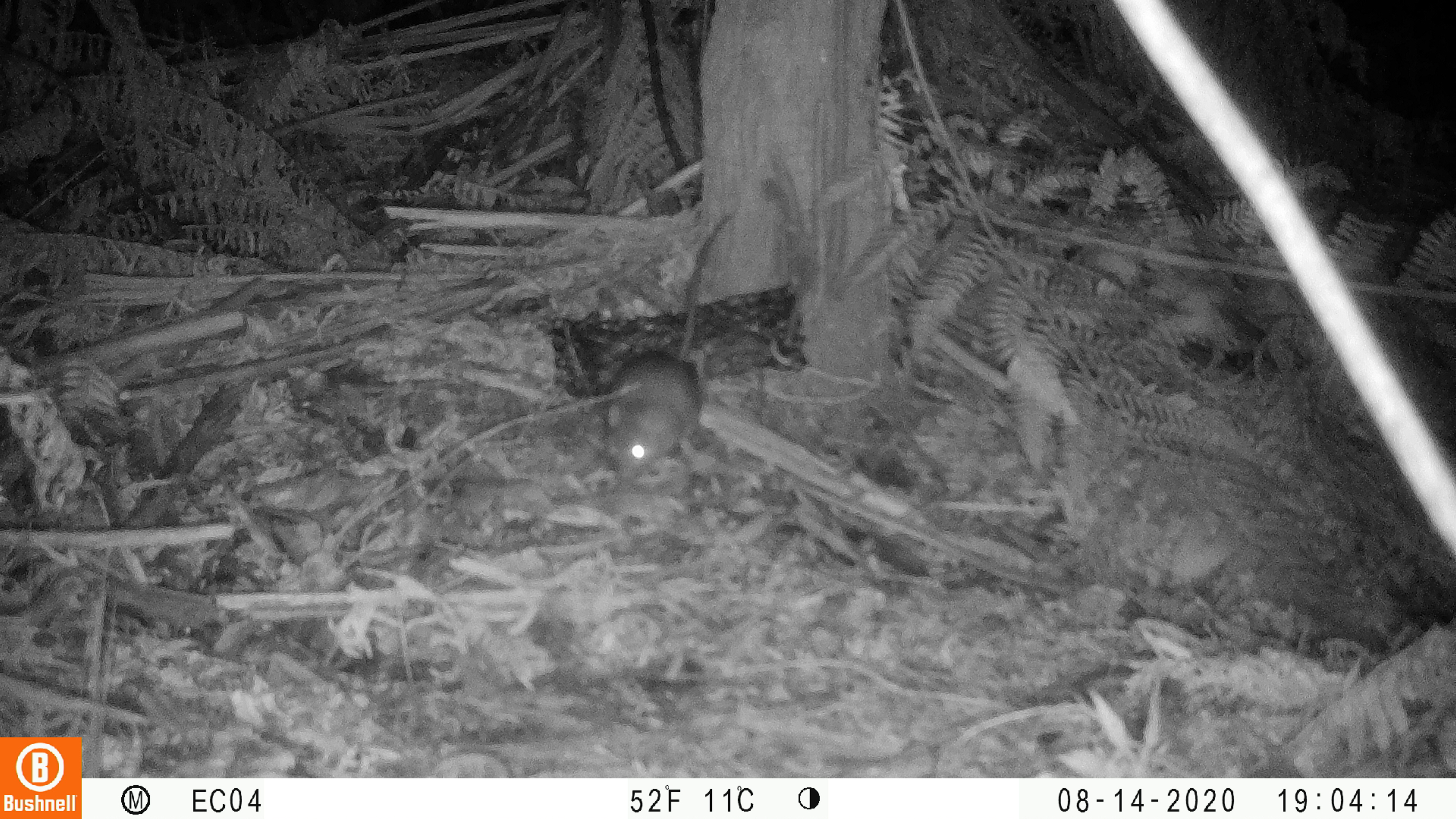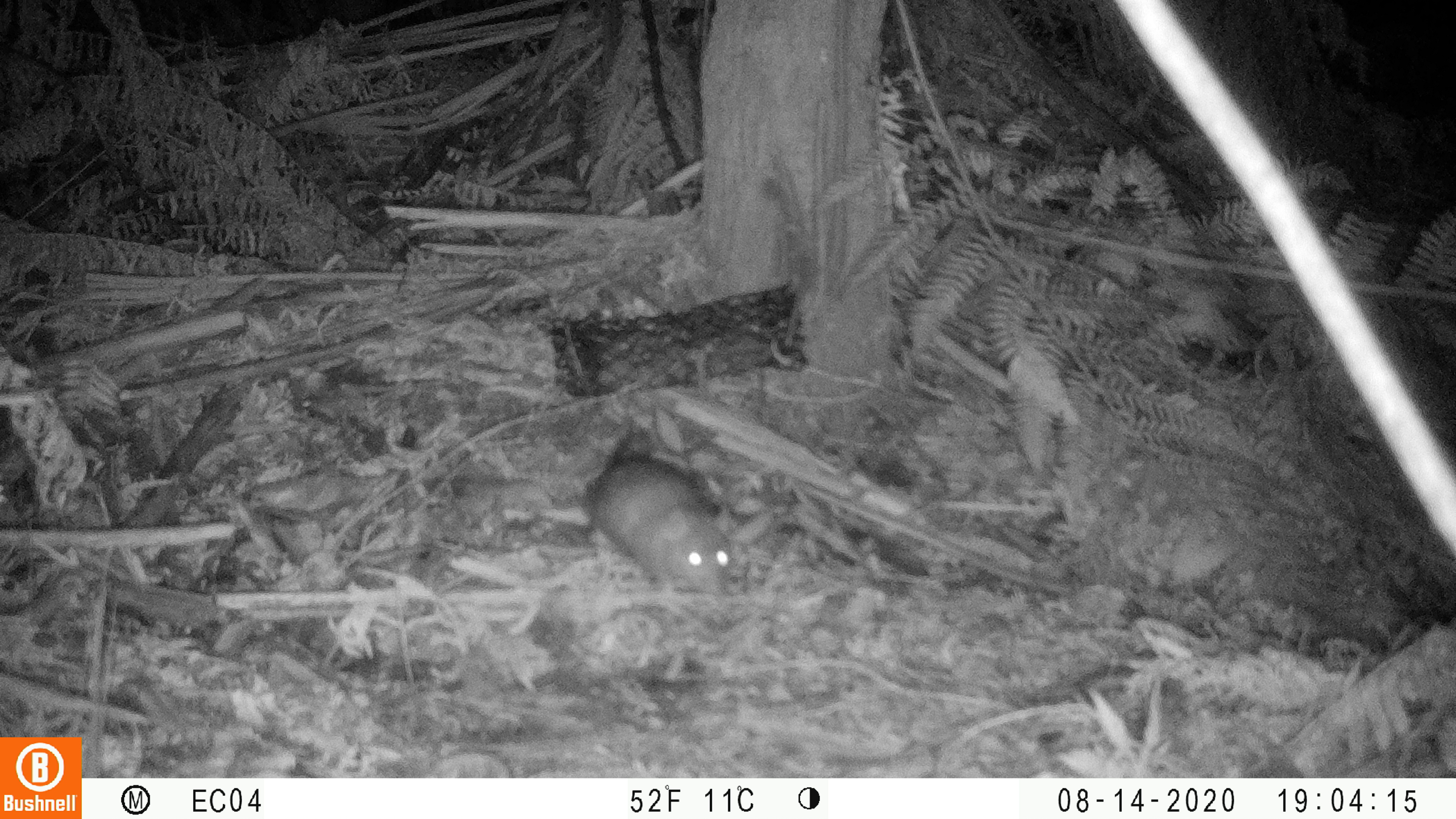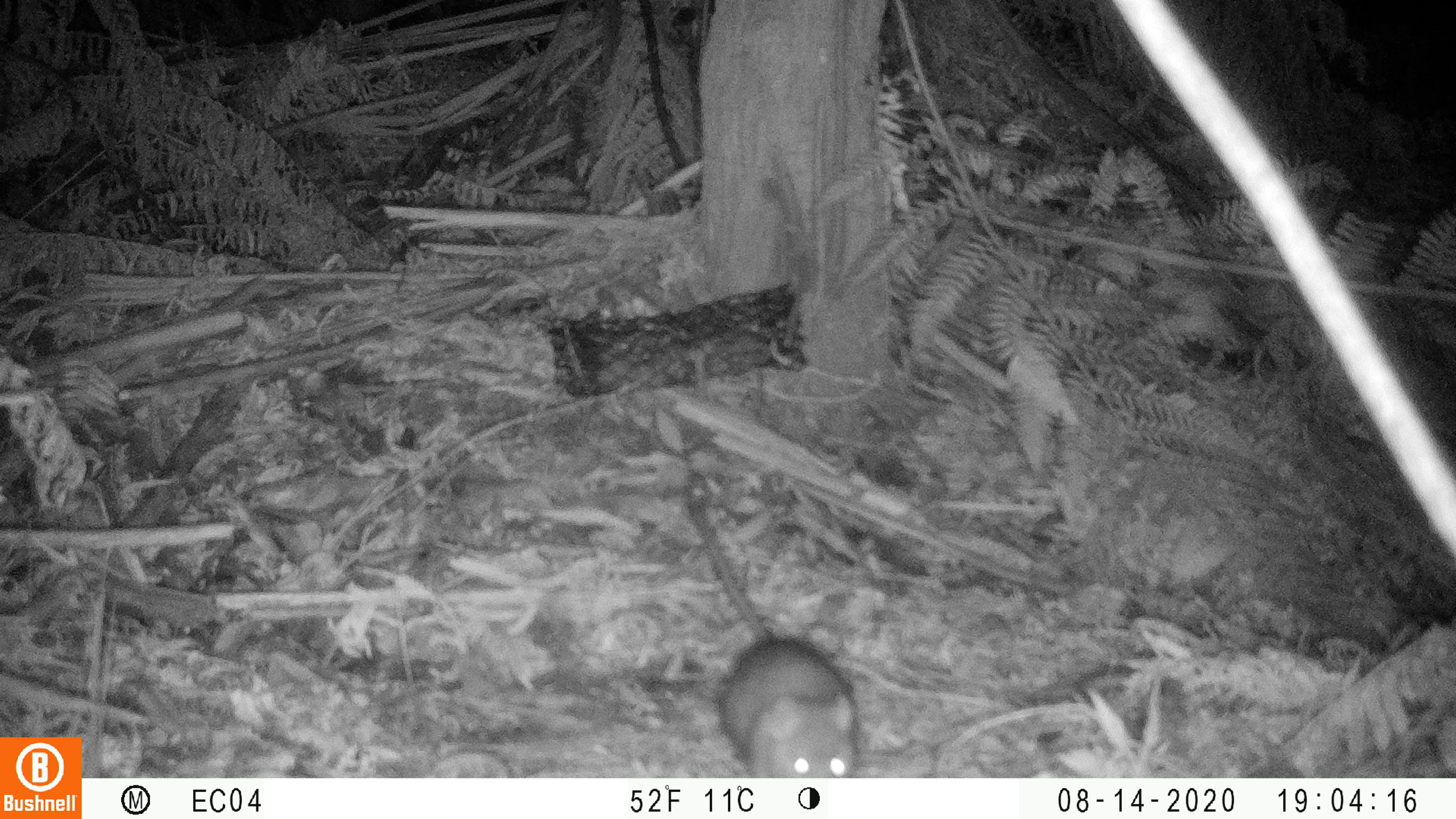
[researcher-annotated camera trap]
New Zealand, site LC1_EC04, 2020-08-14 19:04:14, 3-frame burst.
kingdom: Animalia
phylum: Chordata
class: Mammalia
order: Rodentia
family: Muridae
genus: Rattus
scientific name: Rattus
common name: rat